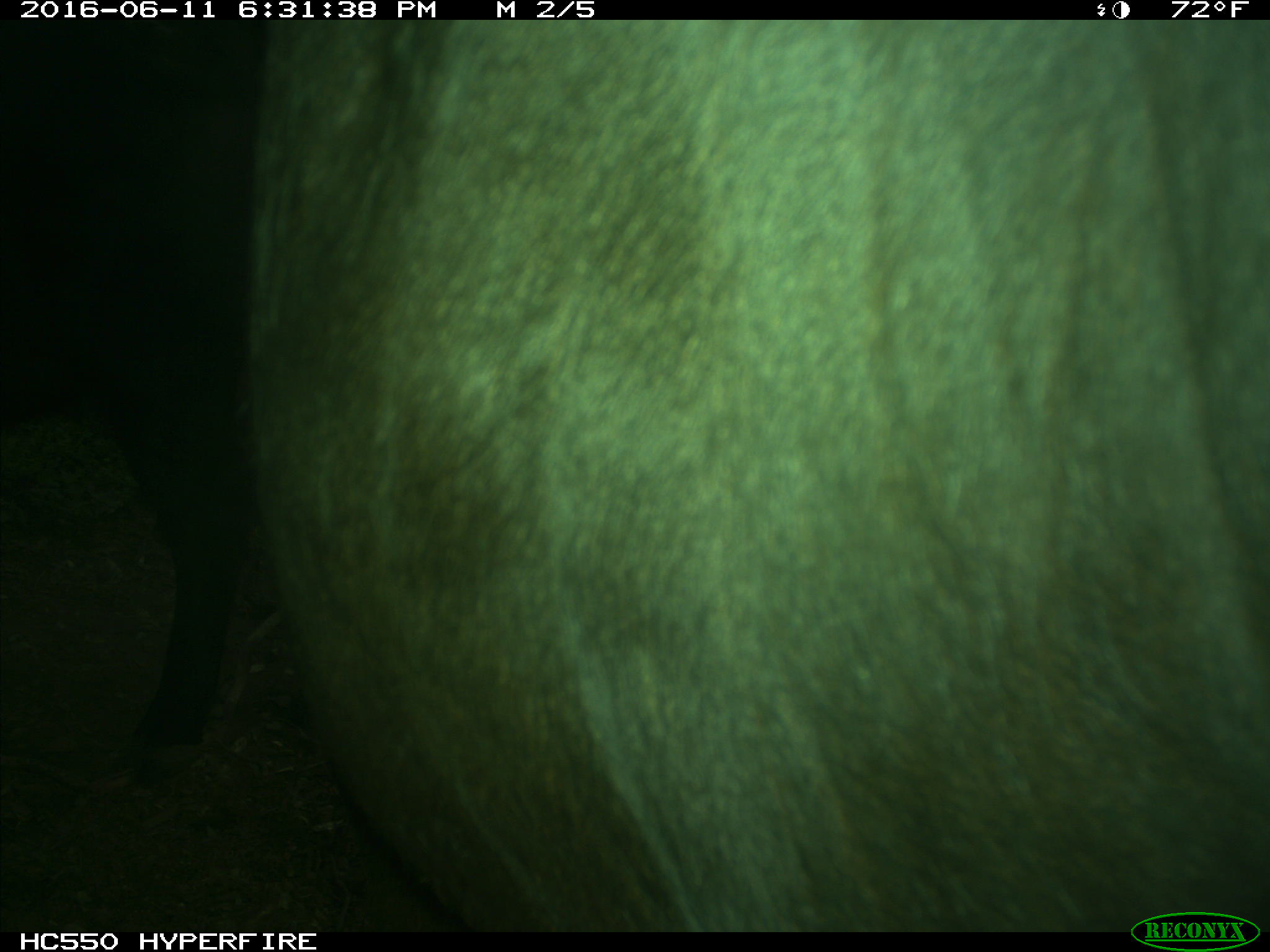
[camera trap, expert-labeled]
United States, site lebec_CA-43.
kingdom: Animalia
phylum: Chordata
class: Mammalia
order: Artiodactyla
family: Bovidae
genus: Bos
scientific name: Bos taurus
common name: domestic cow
Bos taurus (domestic cow).